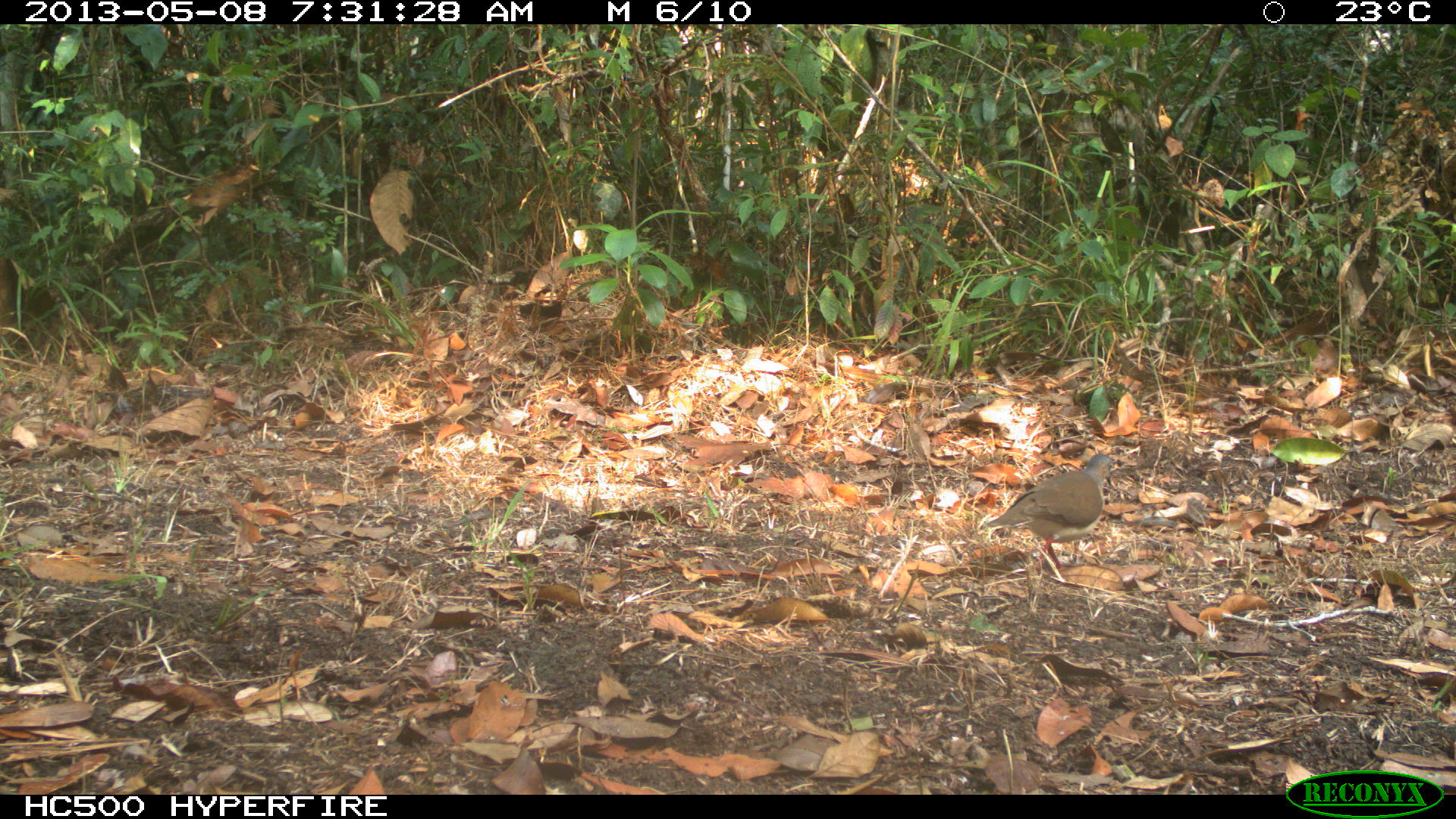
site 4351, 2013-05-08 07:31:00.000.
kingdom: Animalia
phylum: Chordata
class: Aves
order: Columbiformes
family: Columbidae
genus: Leptotila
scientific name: Leptotila plumbeiceps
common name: gray-headed dove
Leptotila plumbeiceps (gray-headed dove), count 1.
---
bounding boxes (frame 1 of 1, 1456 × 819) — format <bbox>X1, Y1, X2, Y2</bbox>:
leptotila plumbeiceps: <bbox>980, 453, 1114, 571</bbox>